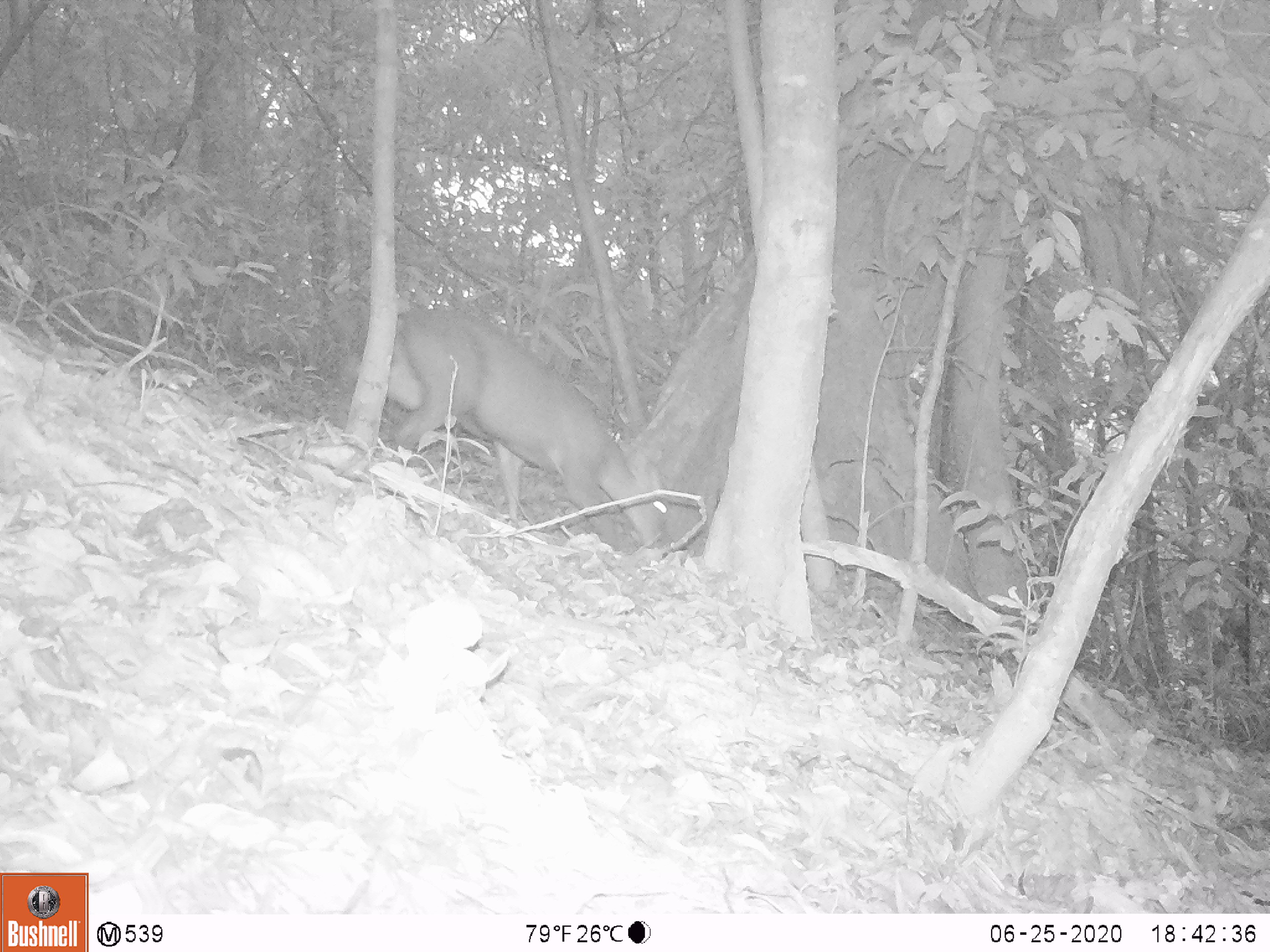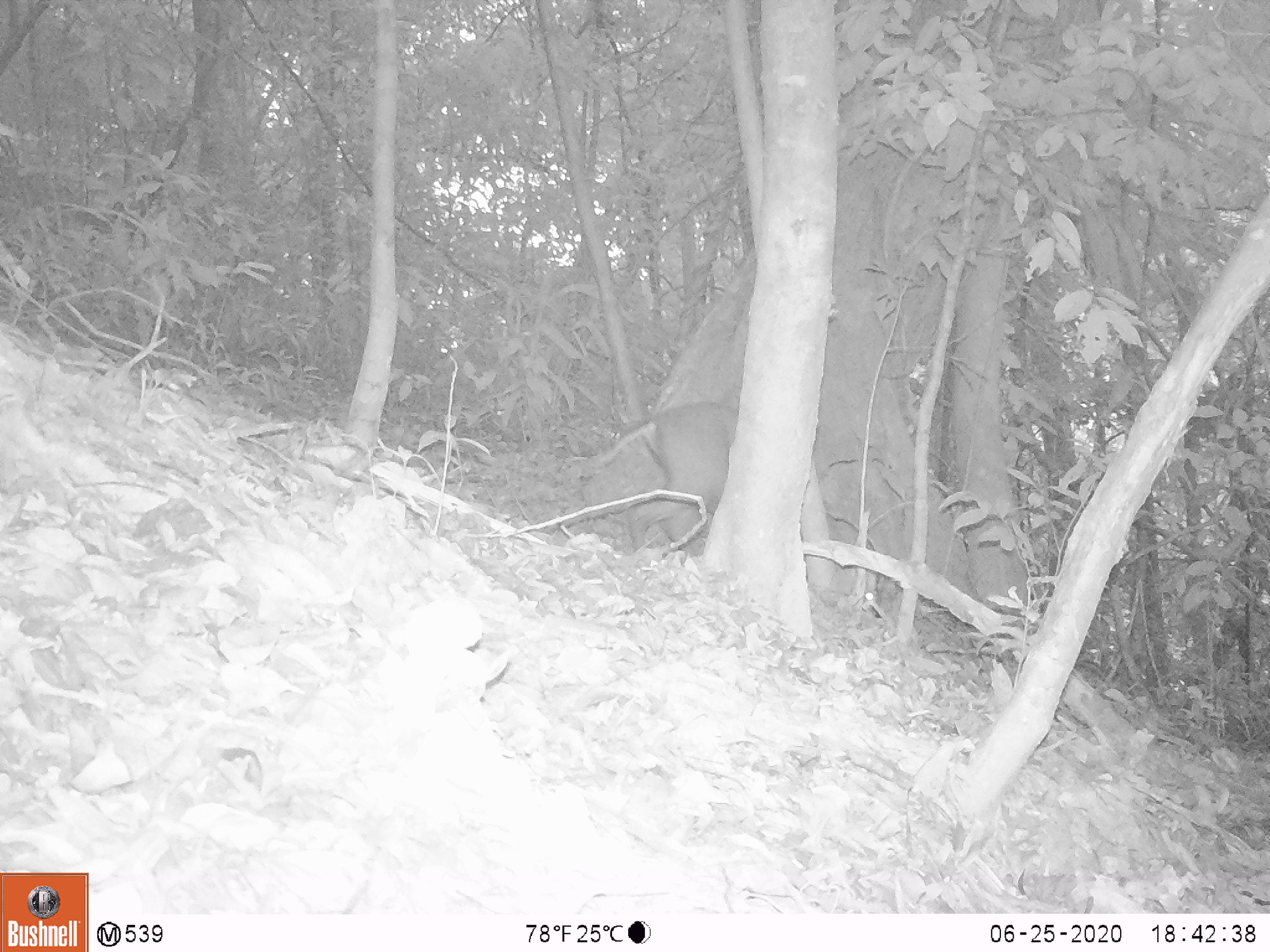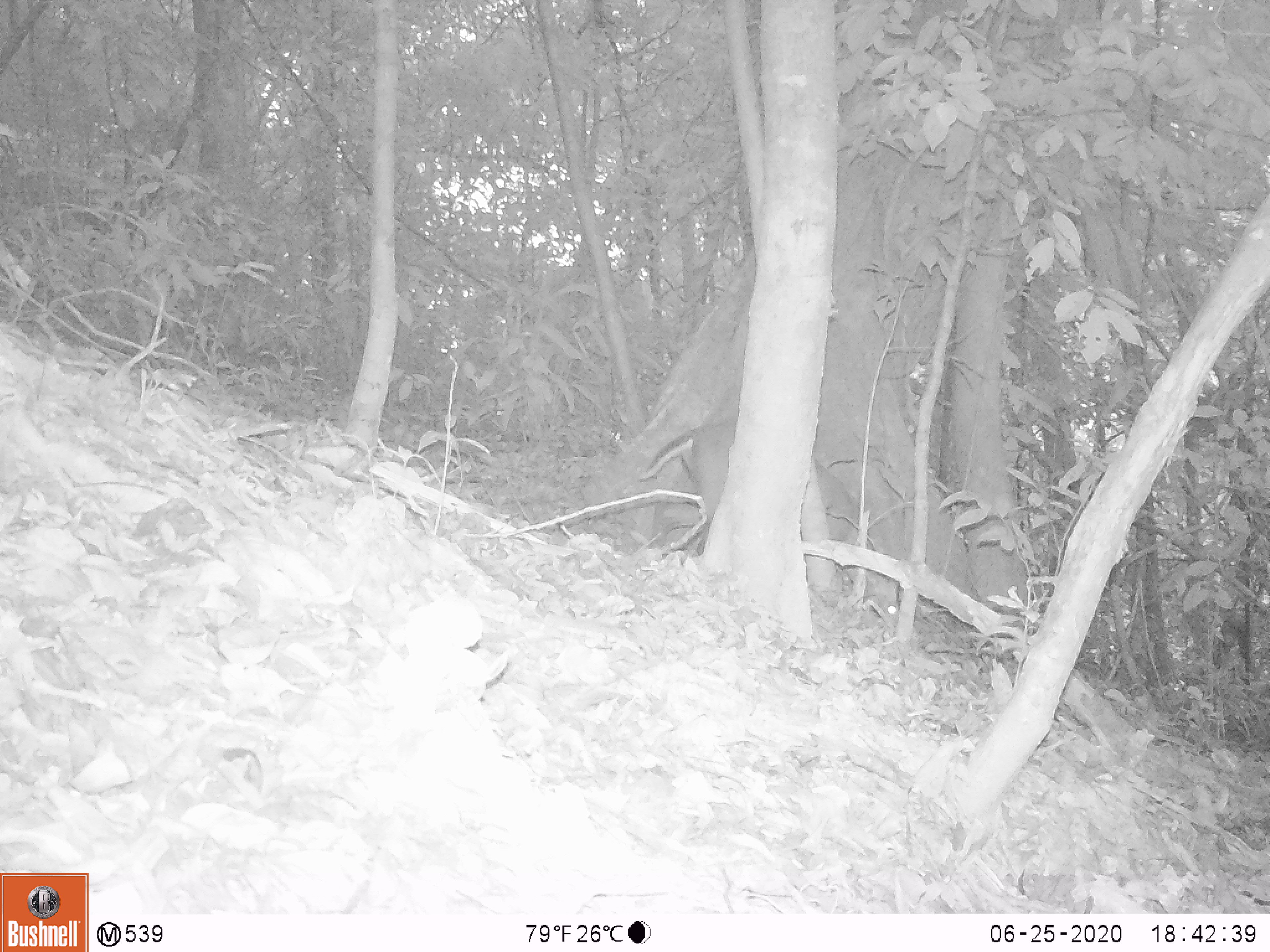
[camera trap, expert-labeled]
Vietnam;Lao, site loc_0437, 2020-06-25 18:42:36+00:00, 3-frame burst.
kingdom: Animalia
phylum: Chordata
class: Mammalia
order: Artiodactyla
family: Cervidae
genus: Muntiacus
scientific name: Muntiacus rooseveltorum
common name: roosevelt's muntjac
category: roosevelts muntjac group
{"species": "roosevelts muntjac group (roosevelt's muntjac) (Muntiacus rooseveltorum)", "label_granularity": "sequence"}